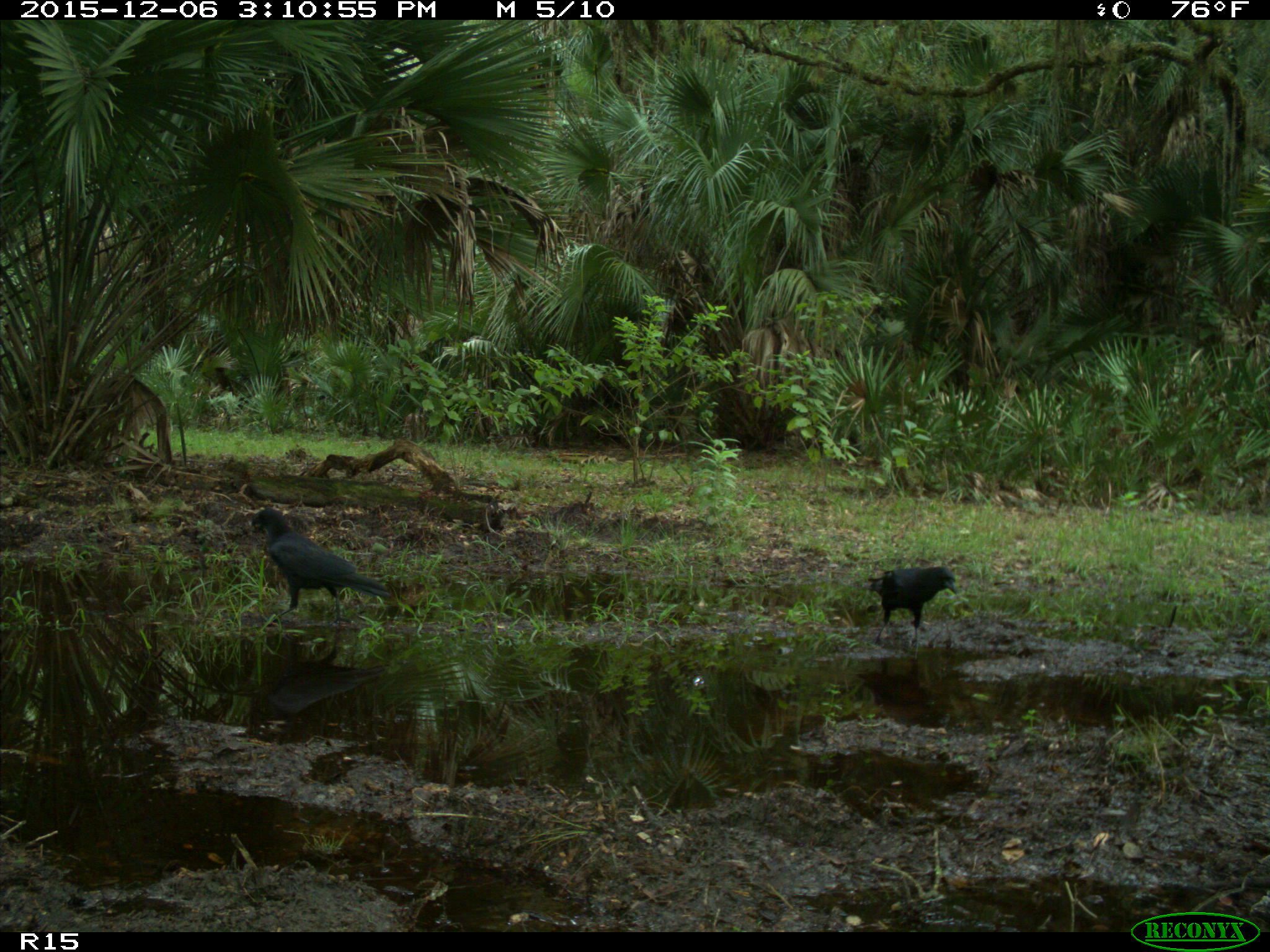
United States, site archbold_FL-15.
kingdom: Animalia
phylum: Chordata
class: Aves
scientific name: Aves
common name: birds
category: unidentified bird